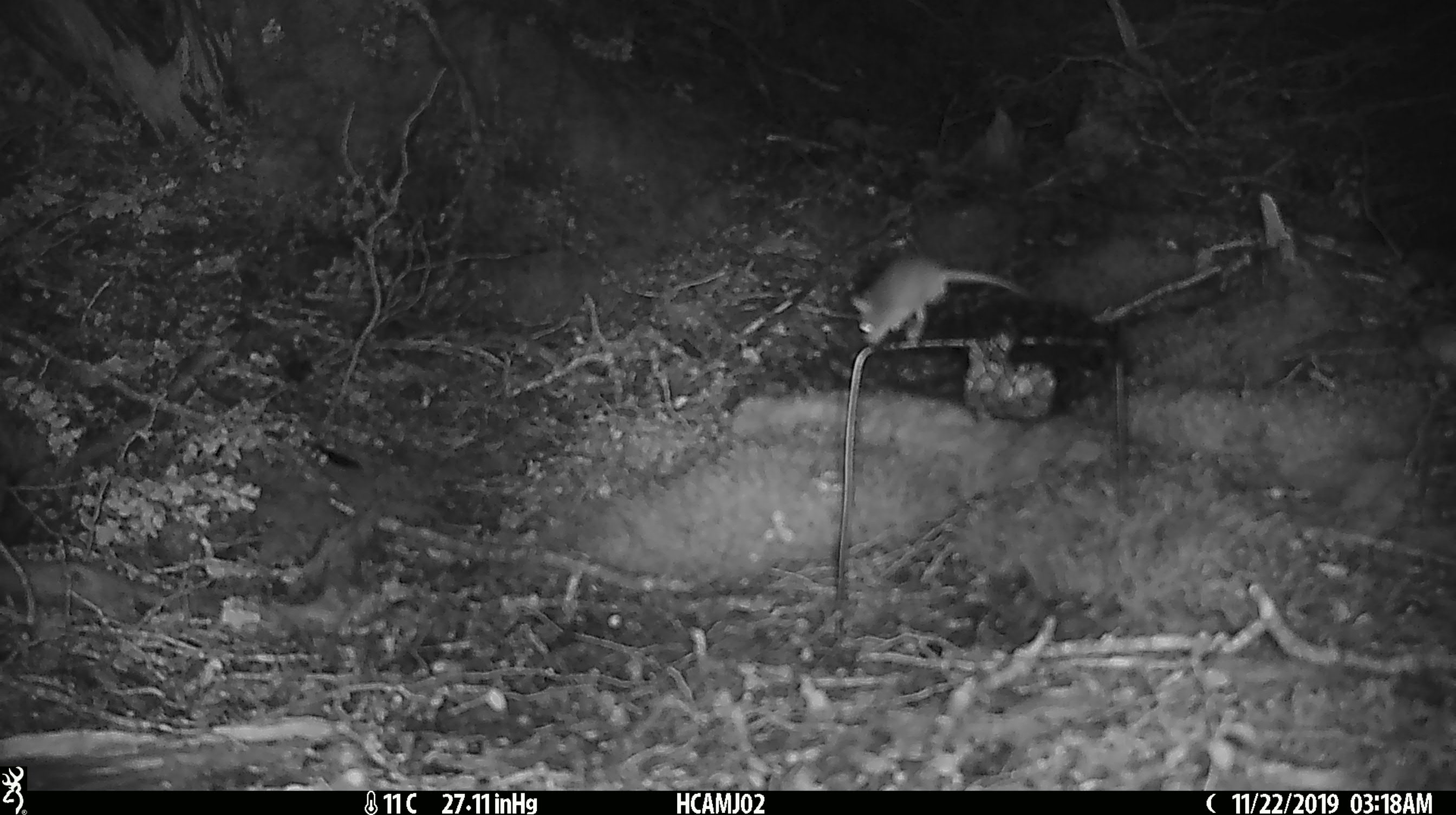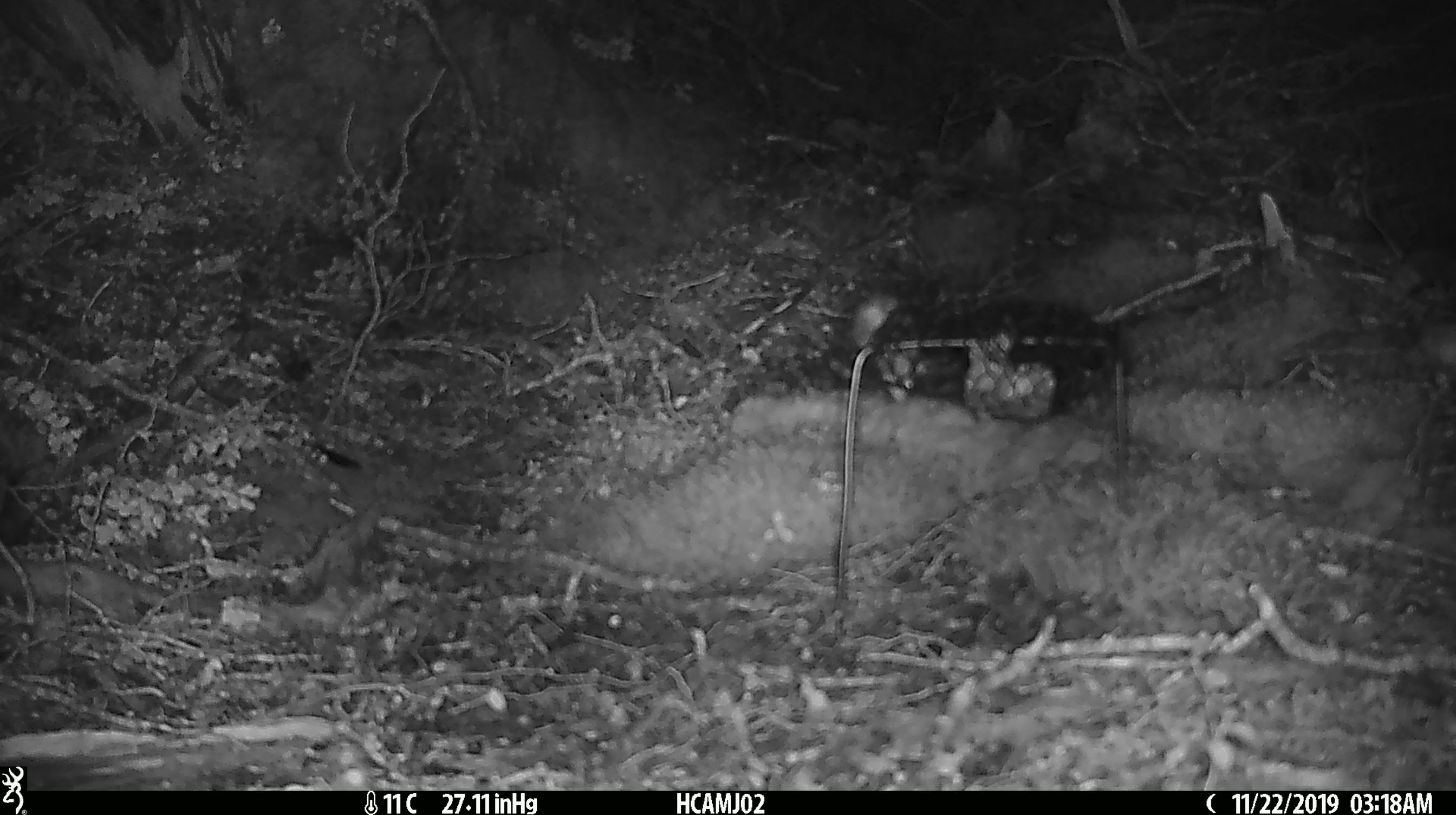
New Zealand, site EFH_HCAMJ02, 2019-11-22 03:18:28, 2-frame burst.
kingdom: Animalia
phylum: Chordata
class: Mammalia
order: Rodentia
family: Muridae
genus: Mus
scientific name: Mus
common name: mouse